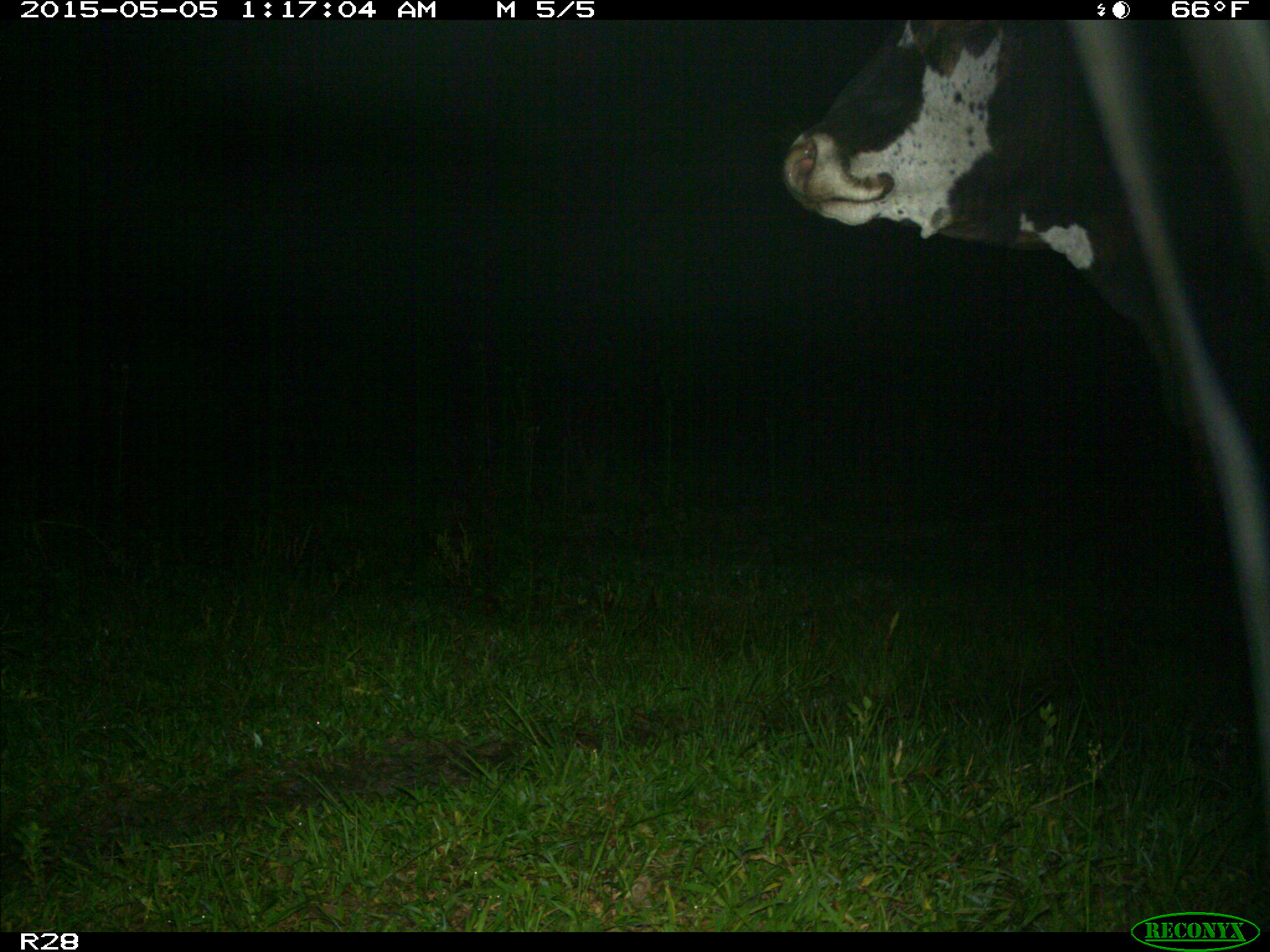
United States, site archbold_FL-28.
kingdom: Animalia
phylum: Chordata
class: Mammalia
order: Artiodactyla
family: Bovidae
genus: Bos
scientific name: Bos taurus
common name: domestic cow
Bos taurus (domestic cow).